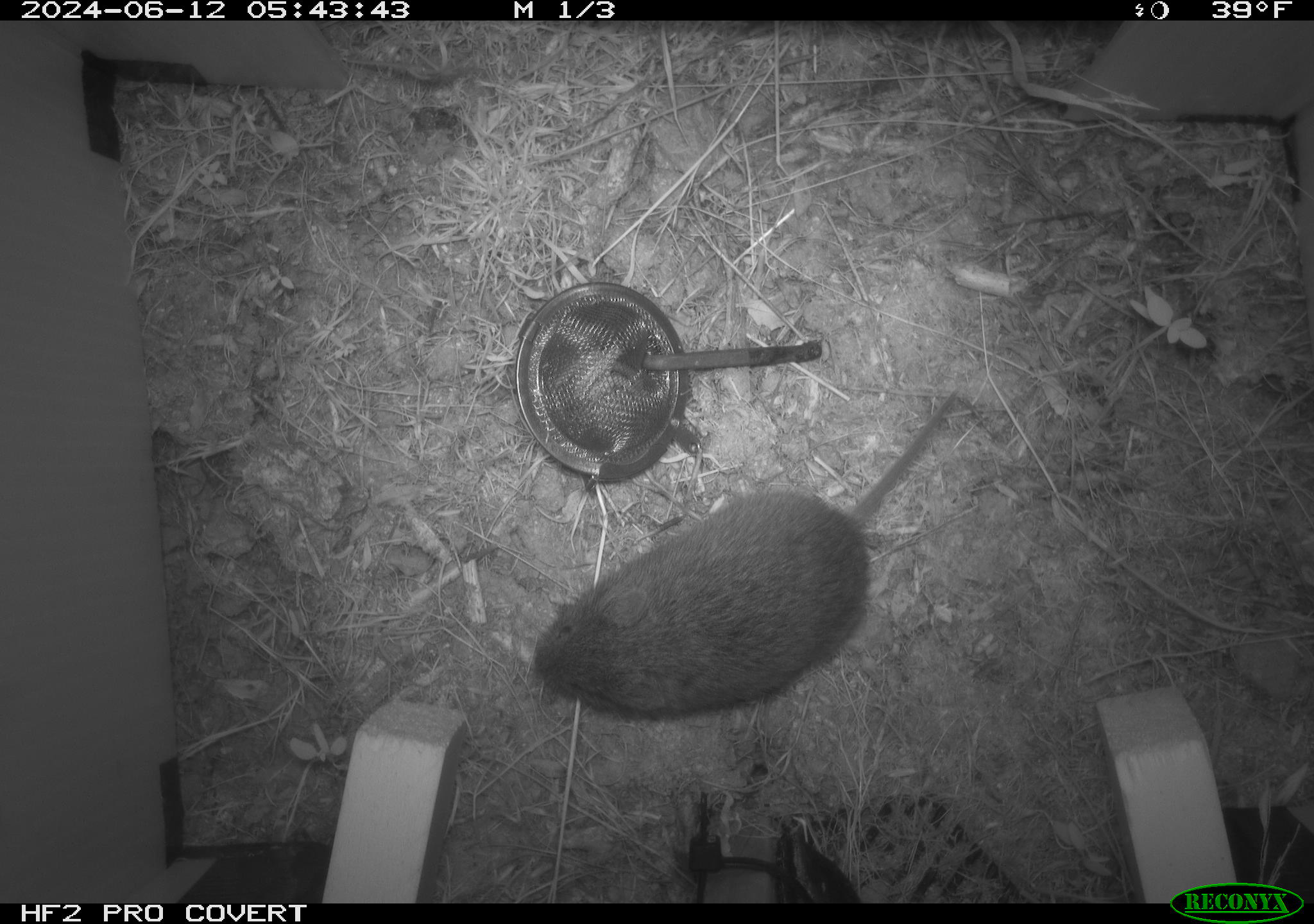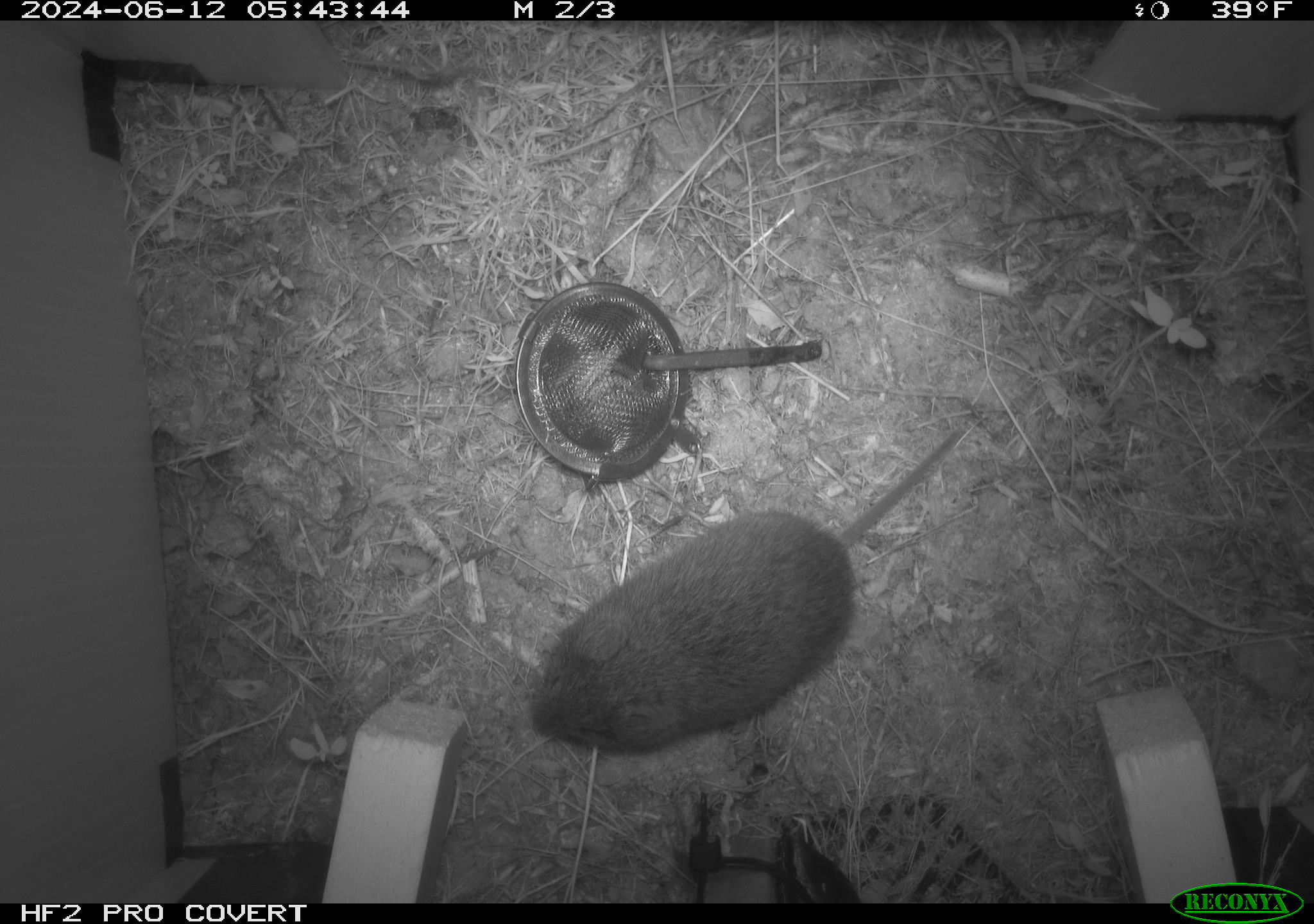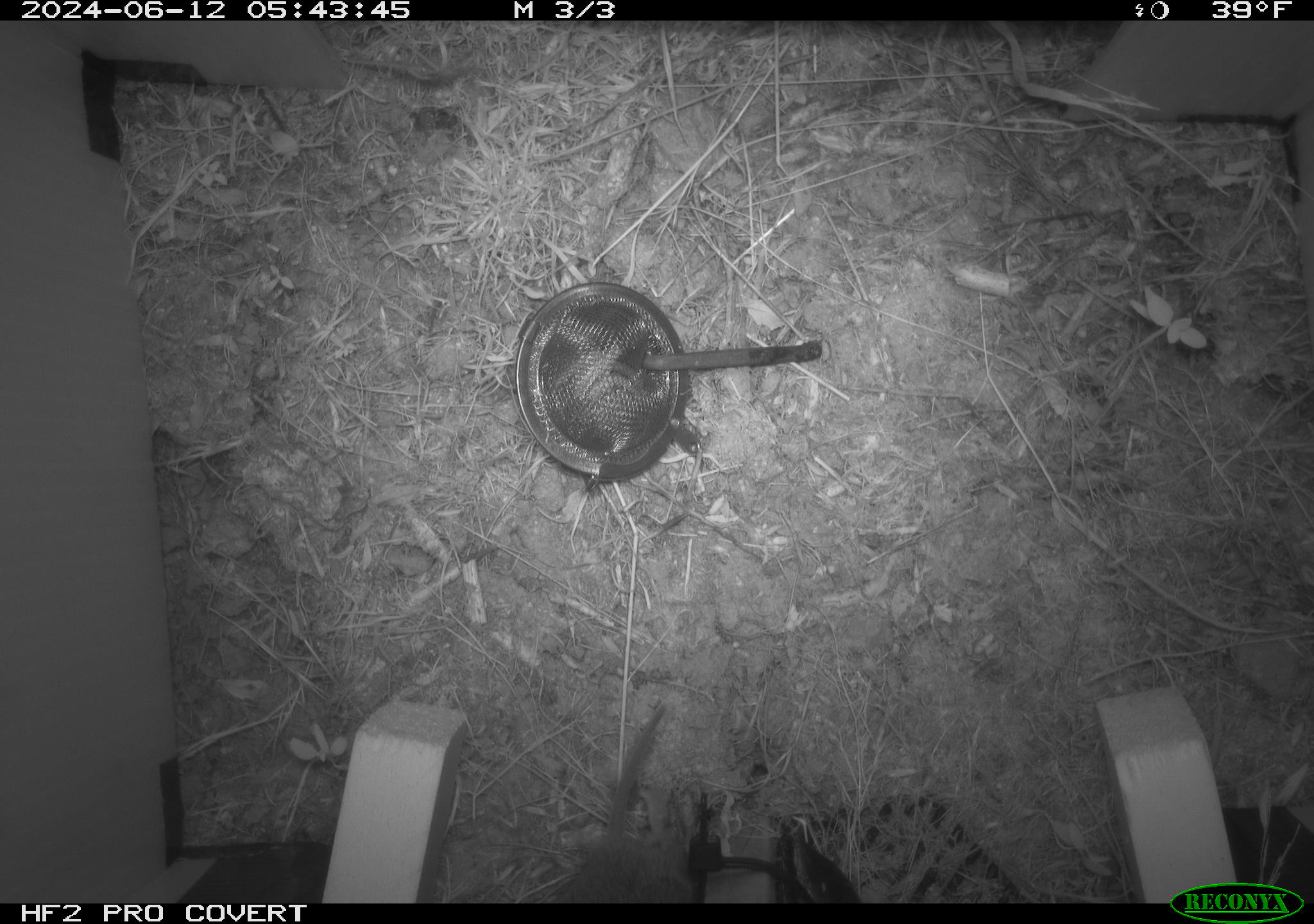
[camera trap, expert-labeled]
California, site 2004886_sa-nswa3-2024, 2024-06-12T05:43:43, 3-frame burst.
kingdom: Animalia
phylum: Chordata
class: Mammalia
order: Rodentia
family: Cricetidae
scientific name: Arvicolinae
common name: voles, lemmings, and muskrats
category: arvicolinae subfamily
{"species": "arvicolinae subfamily (voles, lemmings, and muskrats) (Arvicolinae)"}